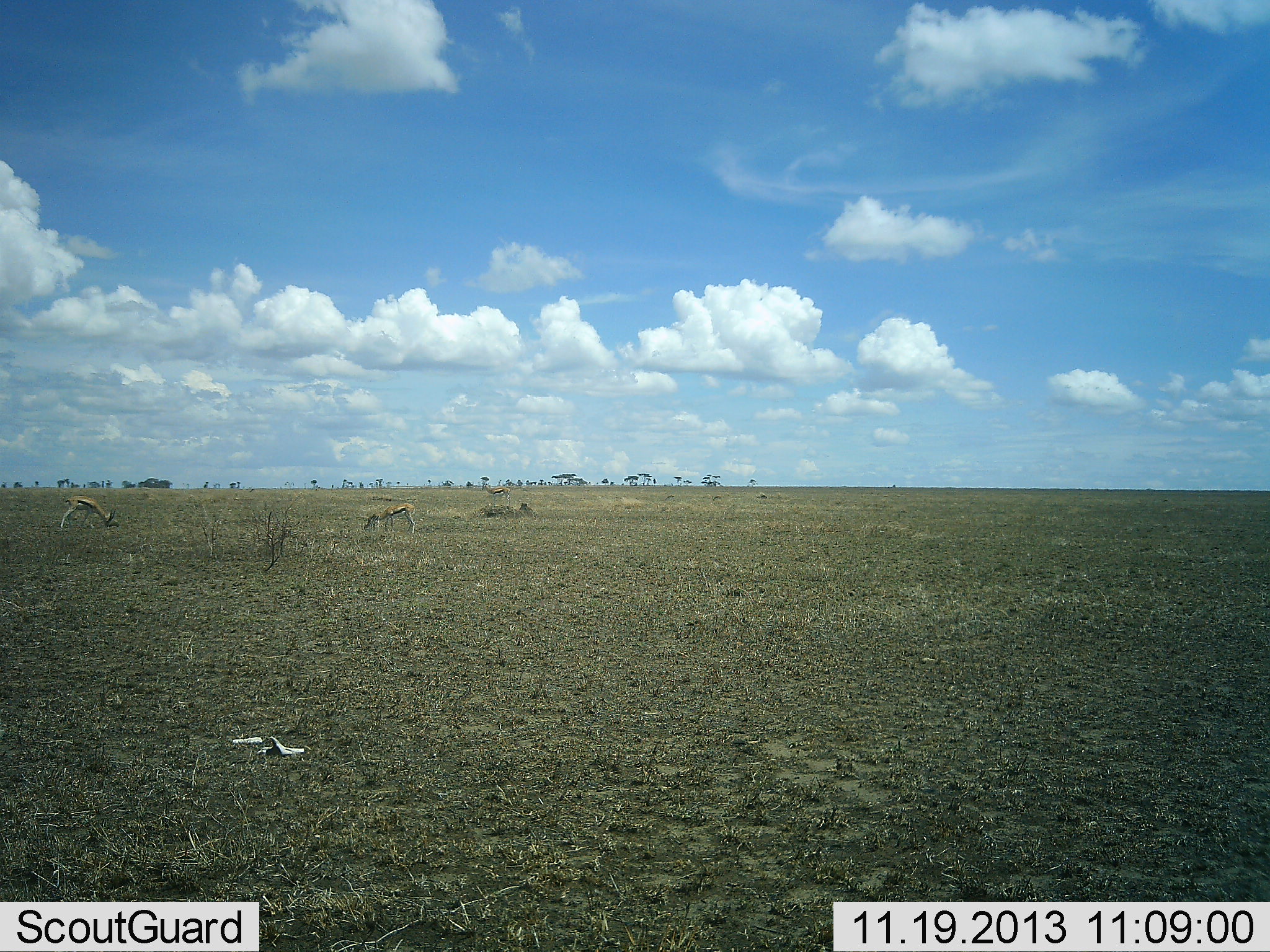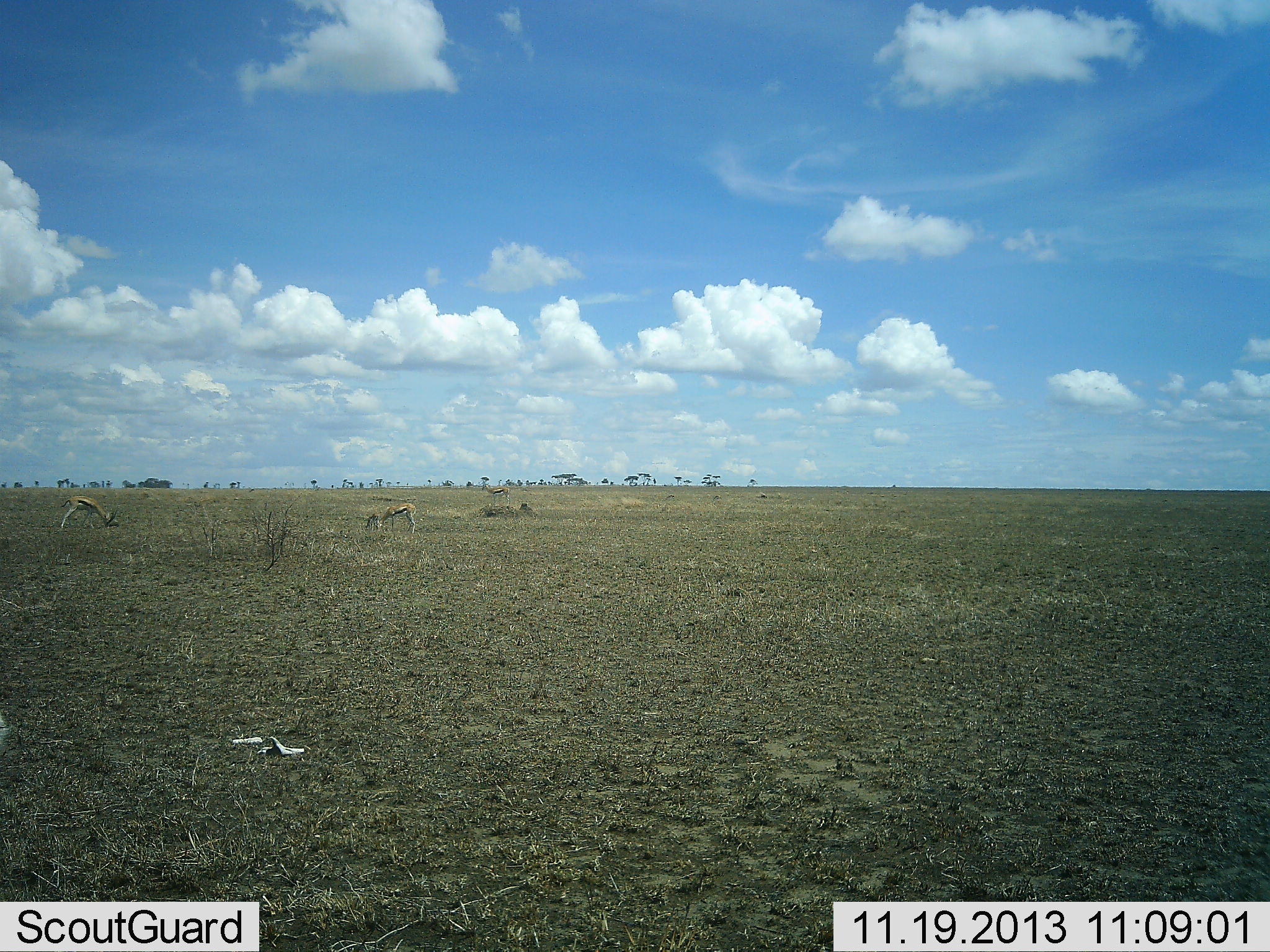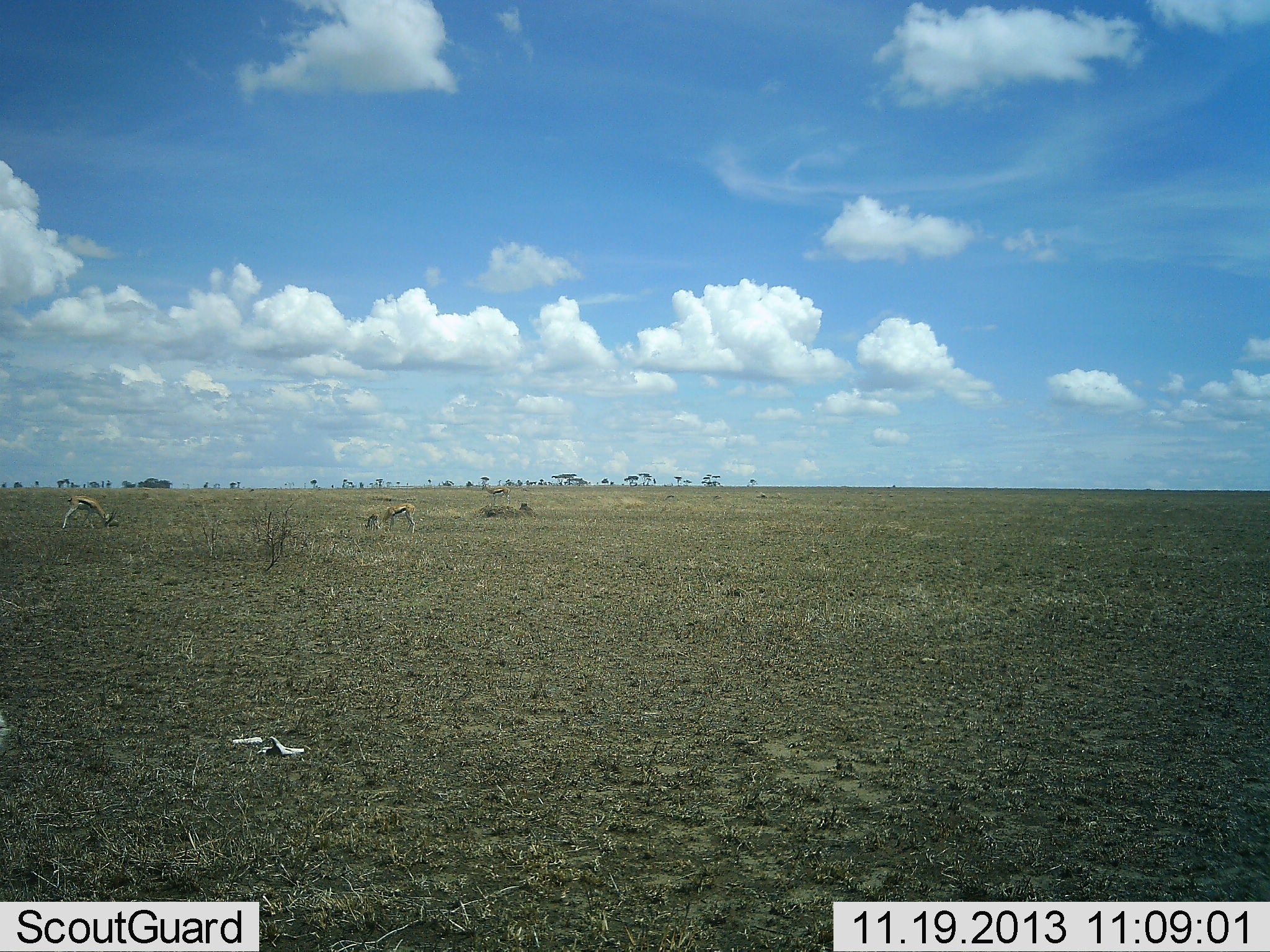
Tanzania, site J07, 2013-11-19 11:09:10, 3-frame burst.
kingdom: Animalia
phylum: Chordata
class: Mammalia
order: Artiodactyla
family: Bovidae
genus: Eudorcas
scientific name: Eudorcas thomsonii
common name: thomson's gazelle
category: gazellethomsons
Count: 3.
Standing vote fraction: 30%.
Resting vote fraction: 0%.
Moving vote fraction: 0%.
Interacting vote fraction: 0%.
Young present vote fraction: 0%.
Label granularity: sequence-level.